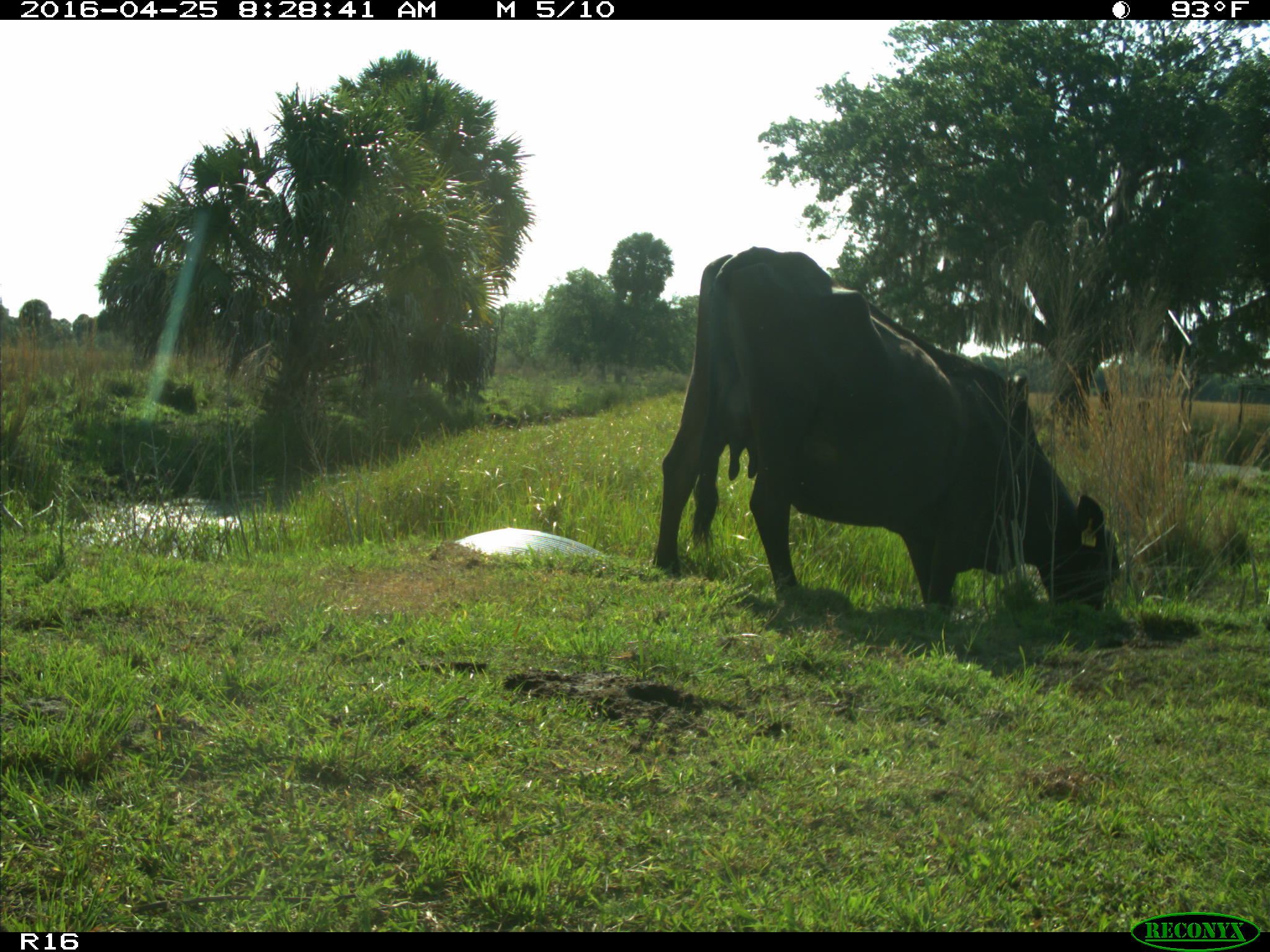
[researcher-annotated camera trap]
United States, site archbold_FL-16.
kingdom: Animalia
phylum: Chordata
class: Mammalia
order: Artiodactyla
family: Bovidae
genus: Bos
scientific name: Bos taurus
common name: domestic cow